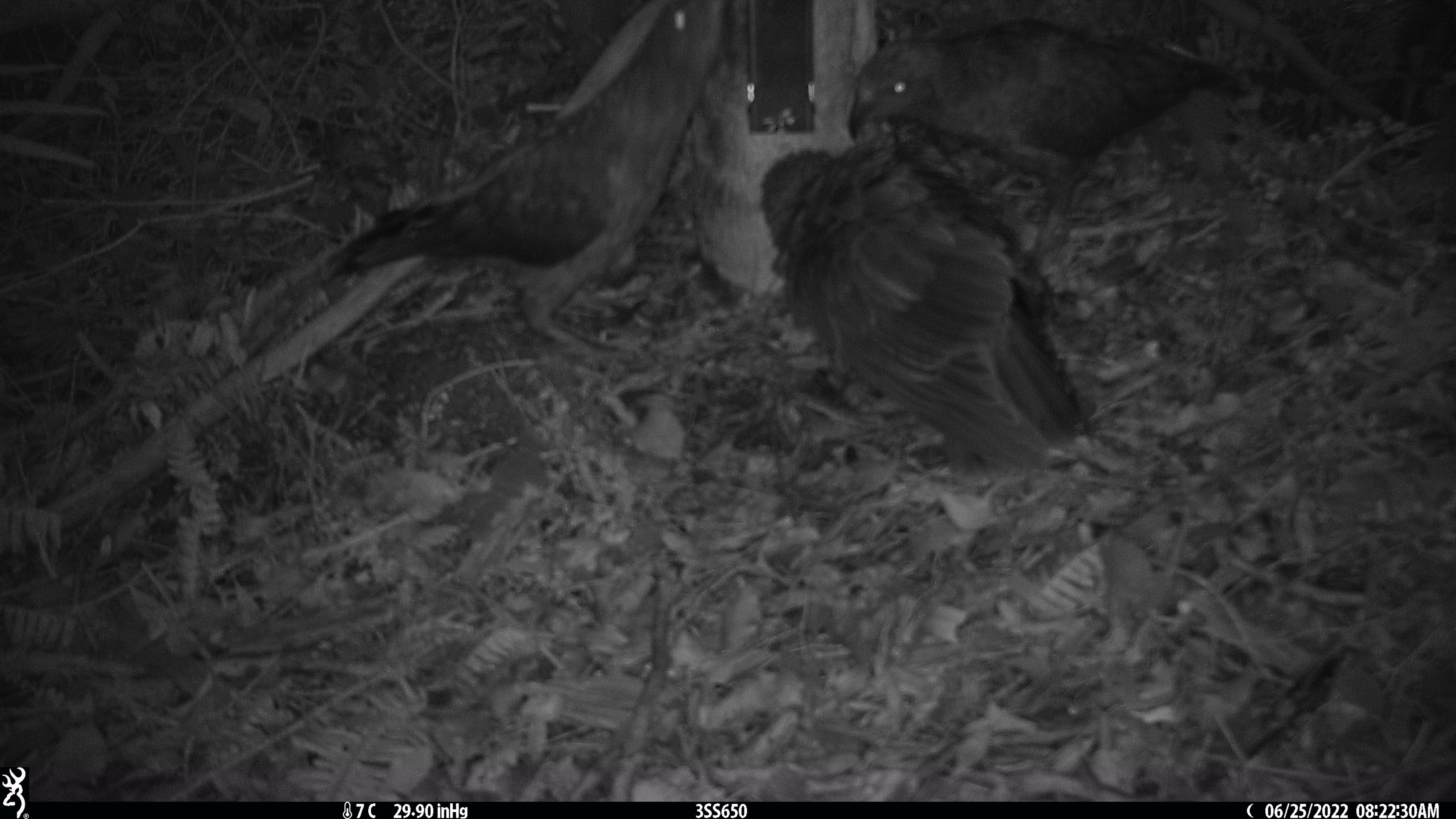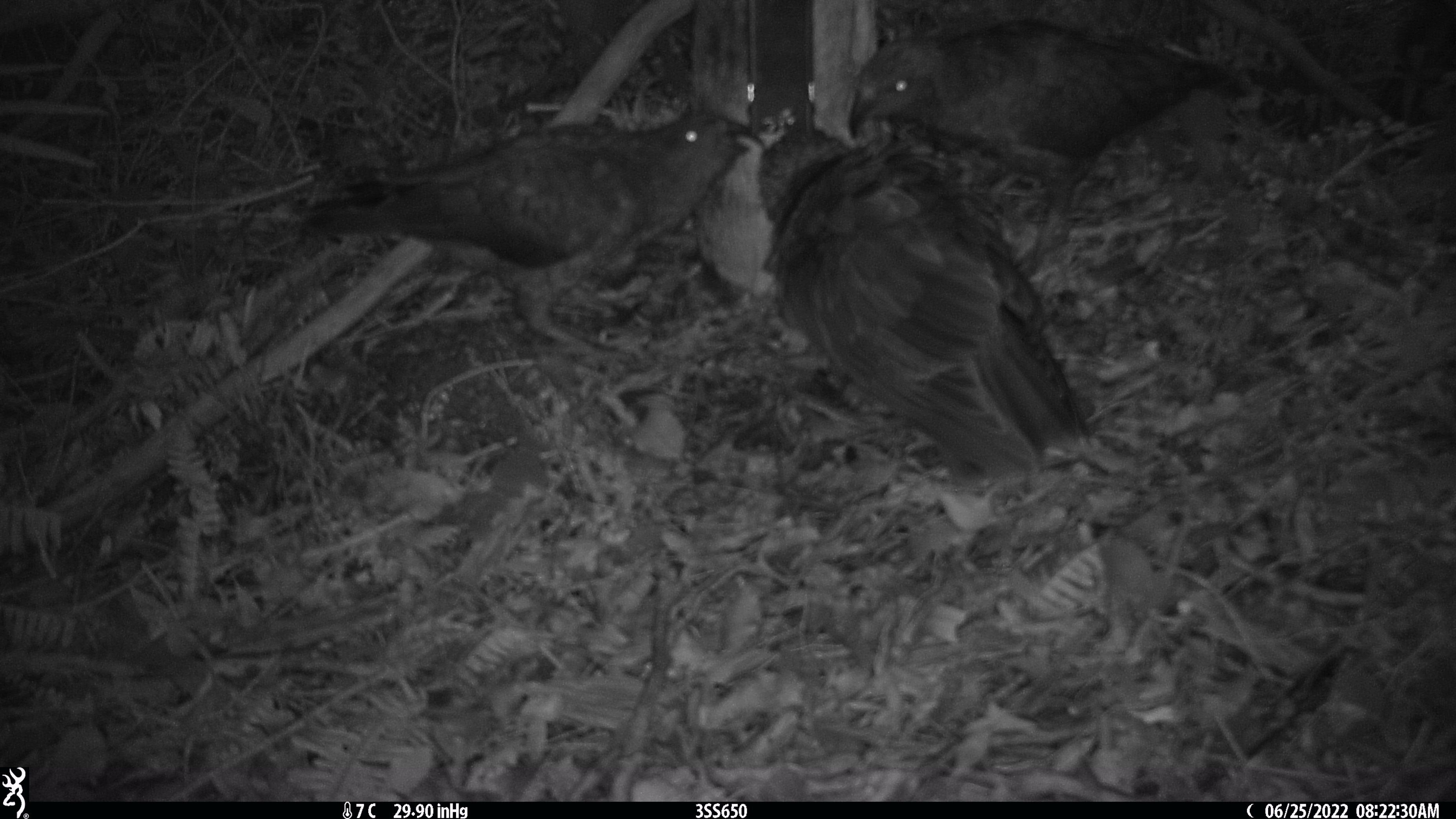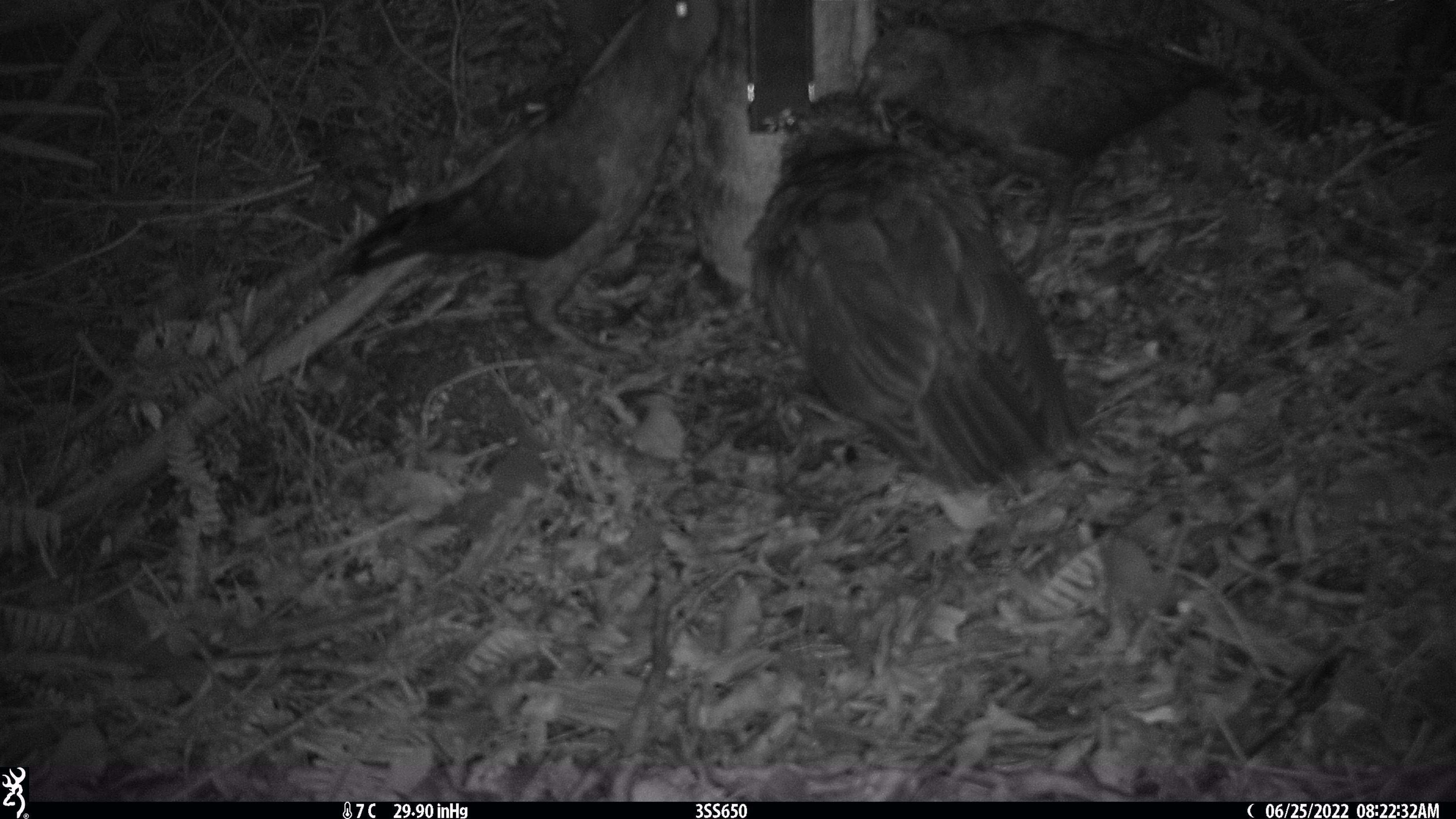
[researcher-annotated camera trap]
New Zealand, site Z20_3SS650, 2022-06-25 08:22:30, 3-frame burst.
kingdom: Animalia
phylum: Chordata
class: Aves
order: Psittaciformes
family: Strigopidae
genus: Nestor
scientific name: Nestor notabilis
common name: kea